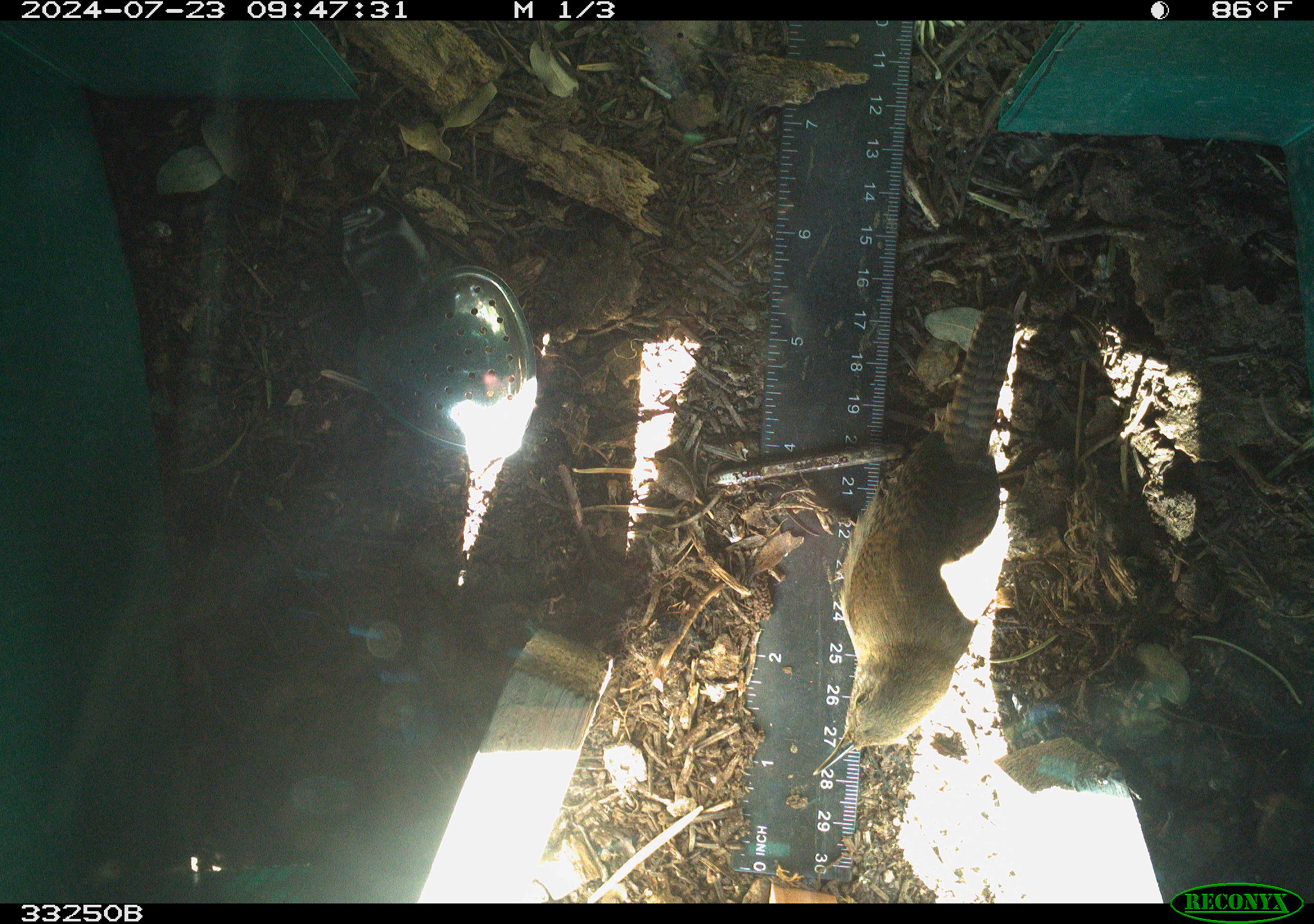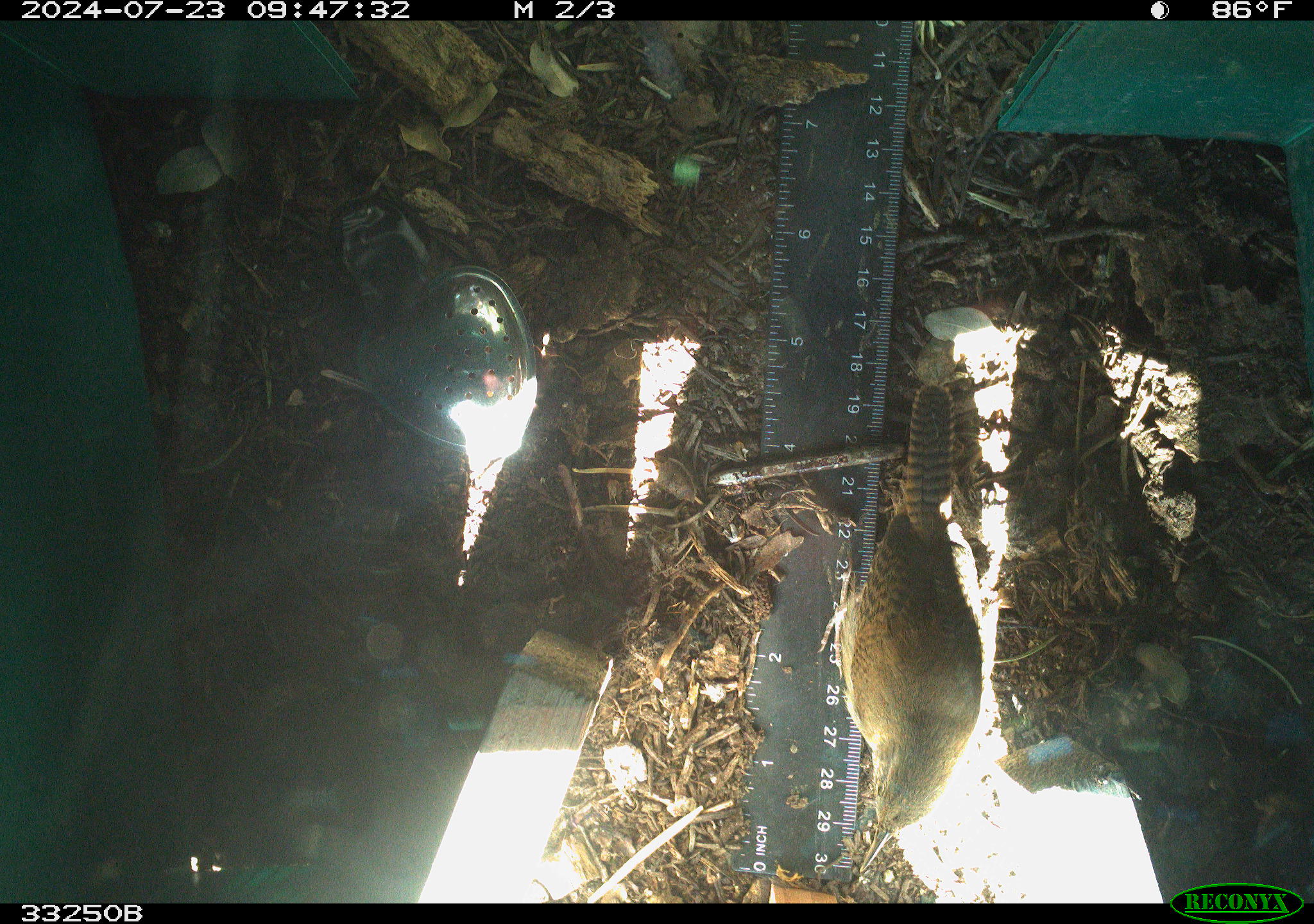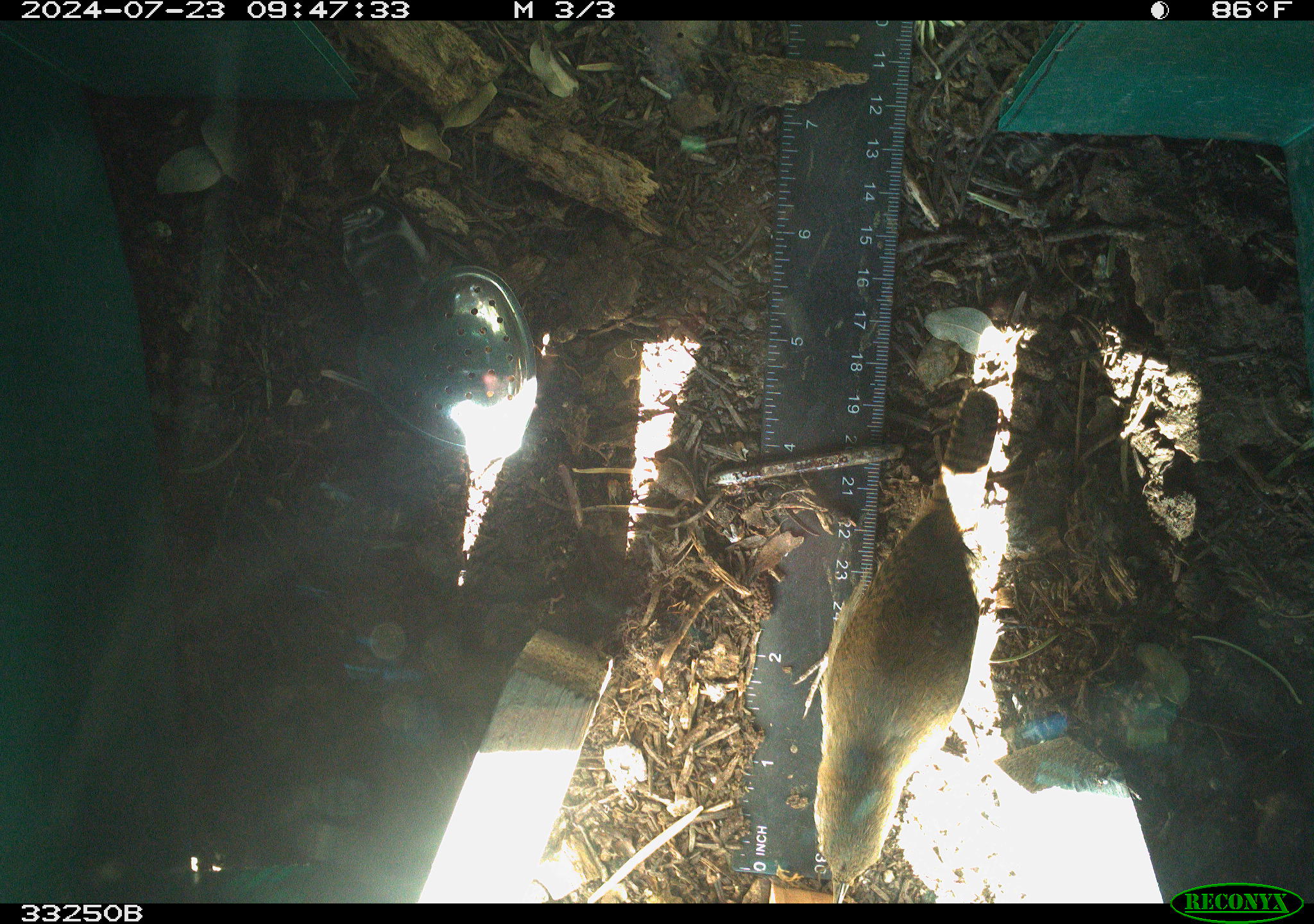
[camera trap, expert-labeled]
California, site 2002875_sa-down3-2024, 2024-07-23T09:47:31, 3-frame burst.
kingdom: Animalia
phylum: Chordata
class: Aves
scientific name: Aves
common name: bird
Bird (Aves).